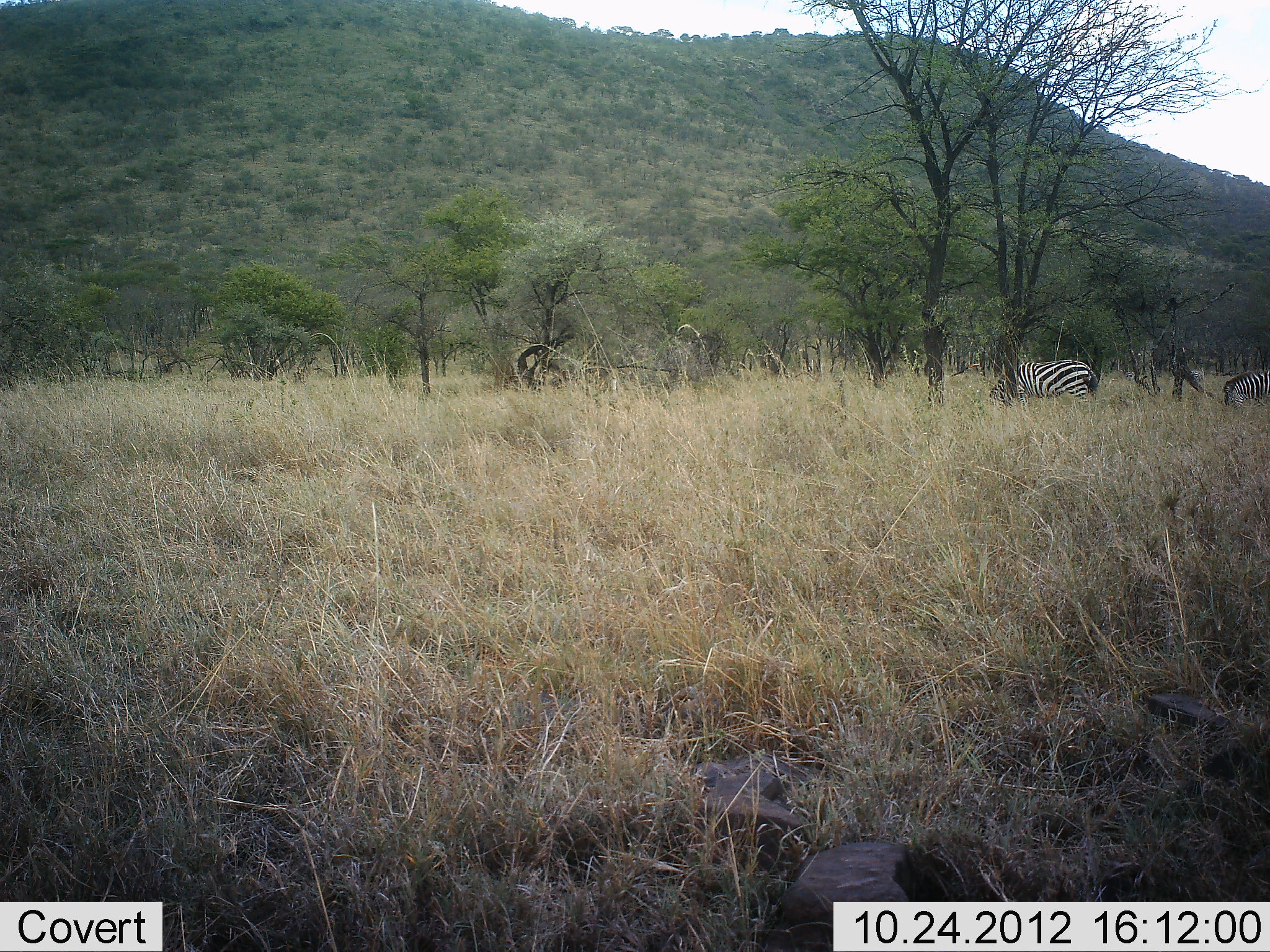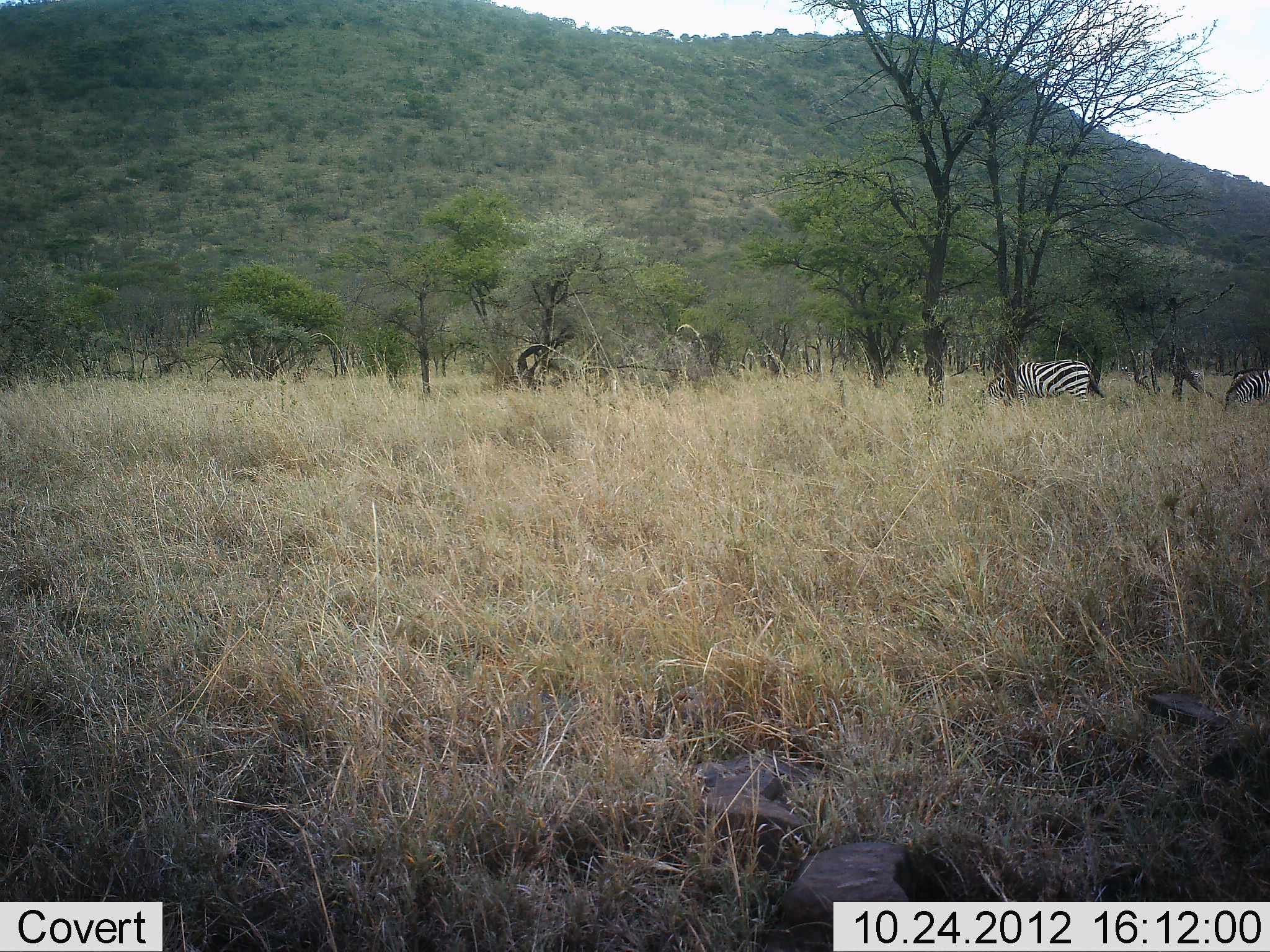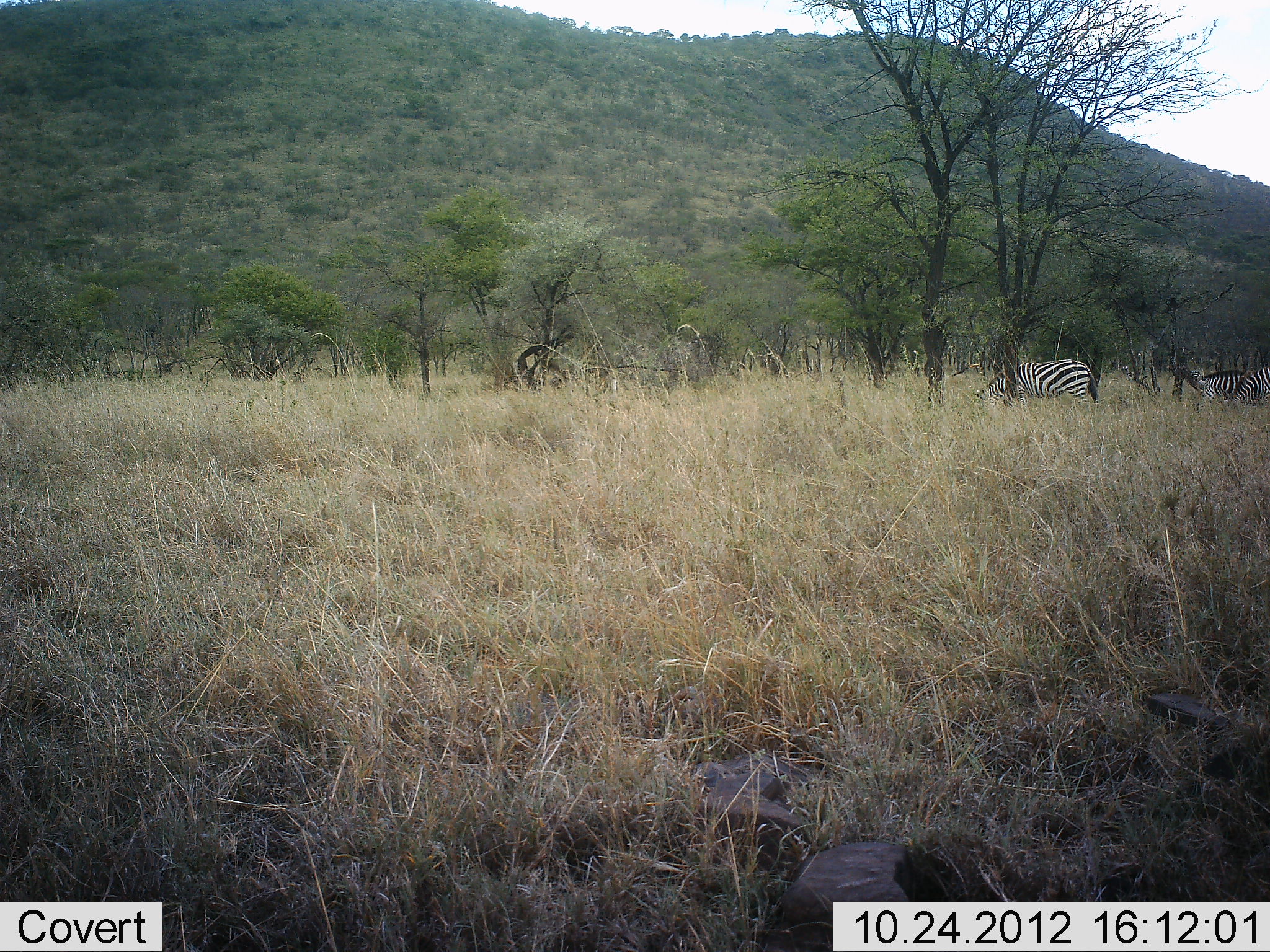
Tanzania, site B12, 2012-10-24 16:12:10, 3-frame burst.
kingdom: Animalia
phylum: Chordata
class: Mammalia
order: Perissodactyla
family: Equidae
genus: Equus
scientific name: Equus quagga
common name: plains zebra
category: zebra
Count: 2.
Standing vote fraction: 10%.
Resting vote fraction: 0%.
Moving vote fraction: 10%.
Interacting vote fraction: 0%.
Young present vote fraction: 10%.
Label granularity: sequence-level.